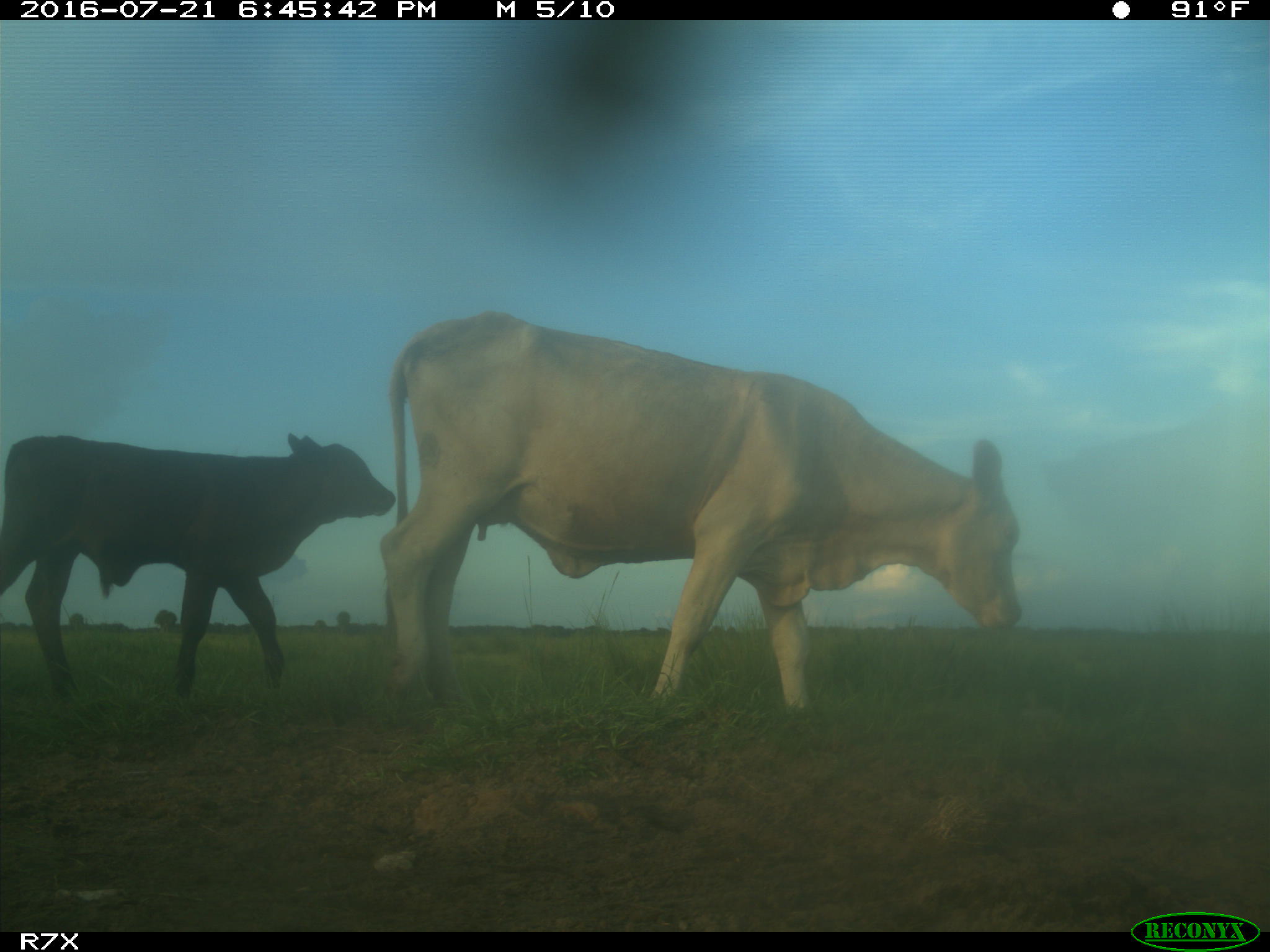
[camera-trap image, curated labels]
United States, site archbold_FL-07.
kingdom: Animalia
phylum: Chordata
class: Mammalia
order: Artiodactyla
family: Bovidae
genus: Bos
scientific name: Bos taurus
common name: domestic cow